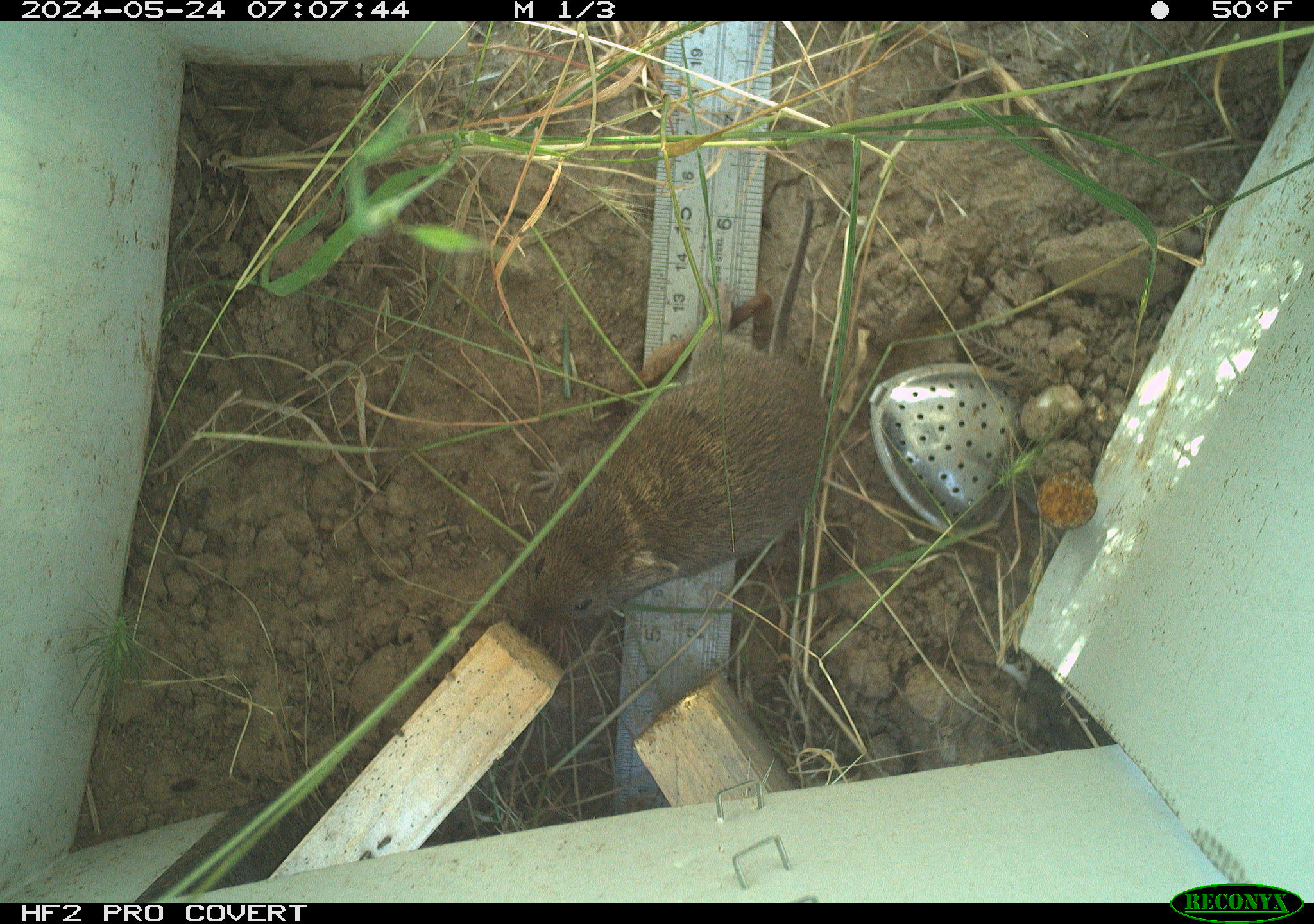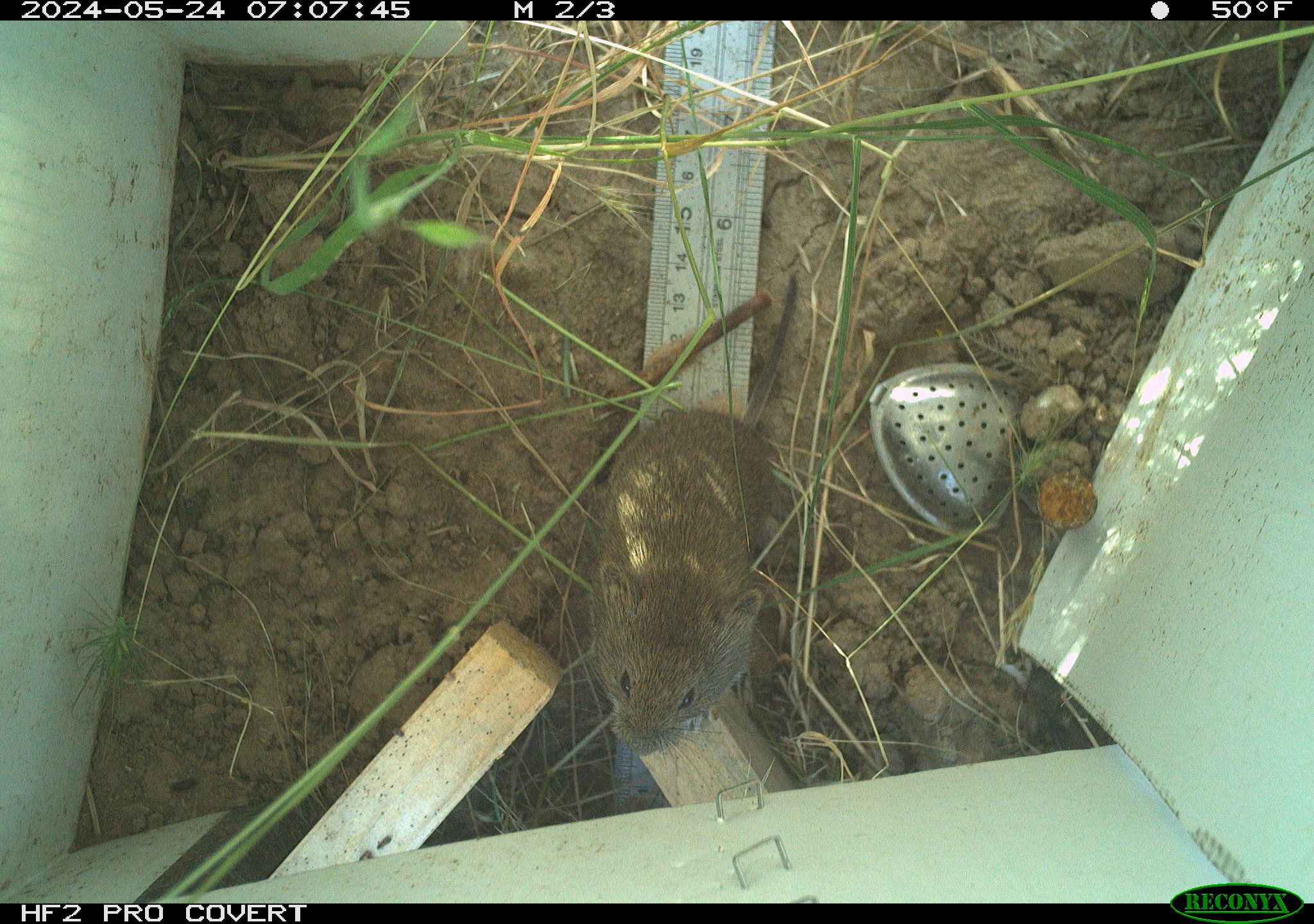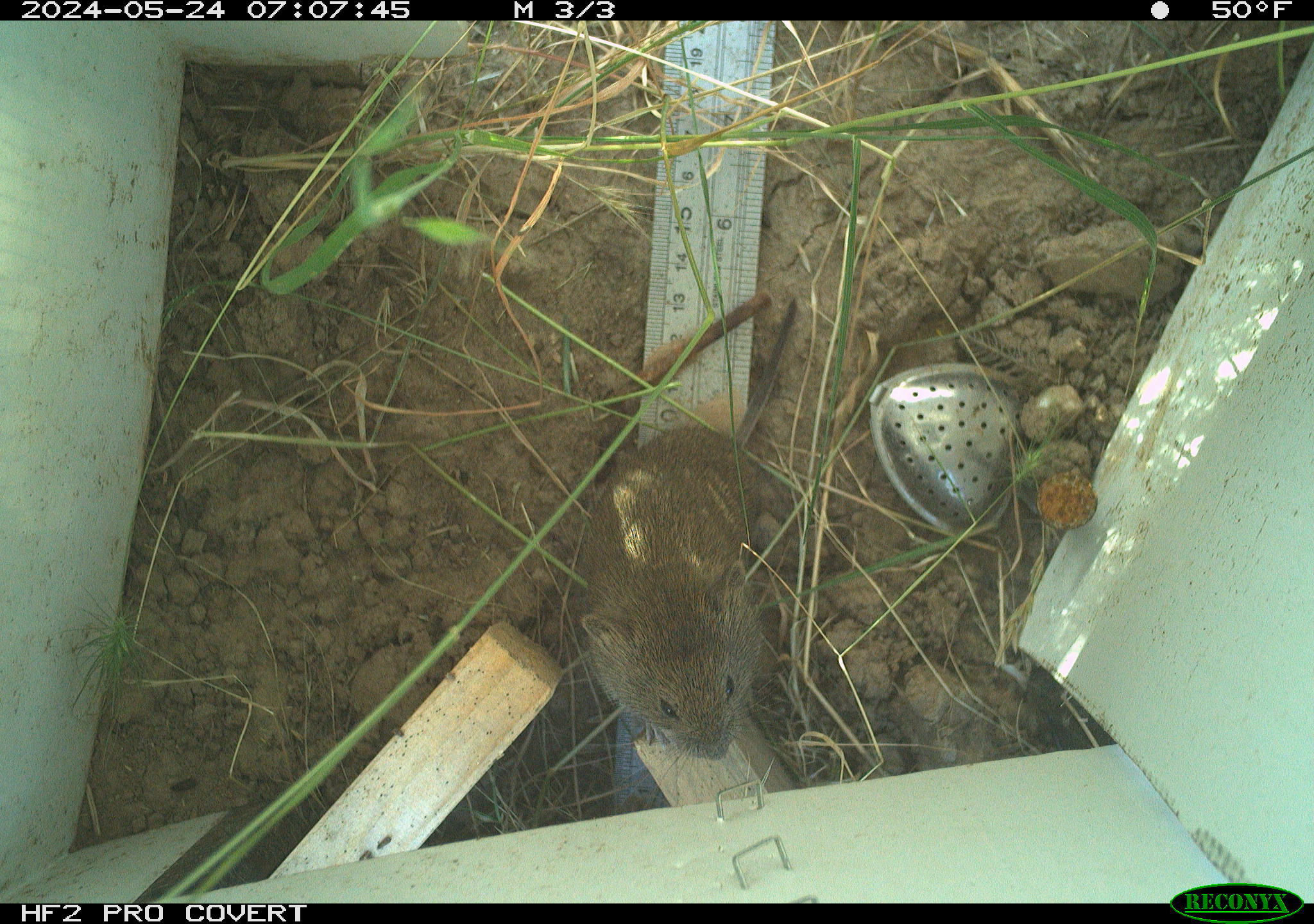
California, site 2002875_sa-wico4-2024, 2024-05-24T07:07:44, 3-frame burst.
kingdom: Animalia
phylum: Chordata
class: Mammalia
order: Rodentia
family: Cricetidae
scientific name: Arvicolinae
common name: voles, lemmings, and muskrats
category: arvicolinae subfamily